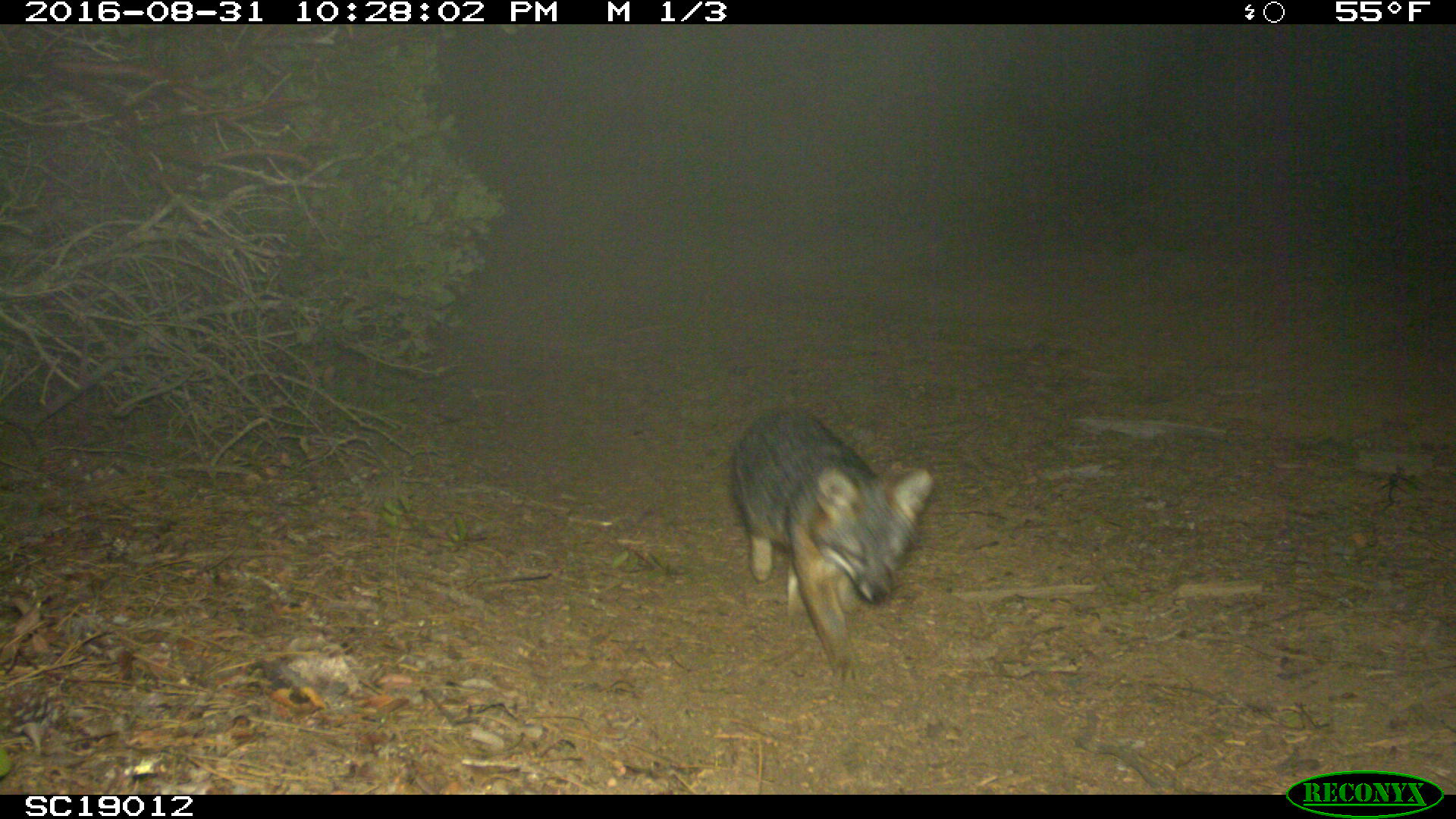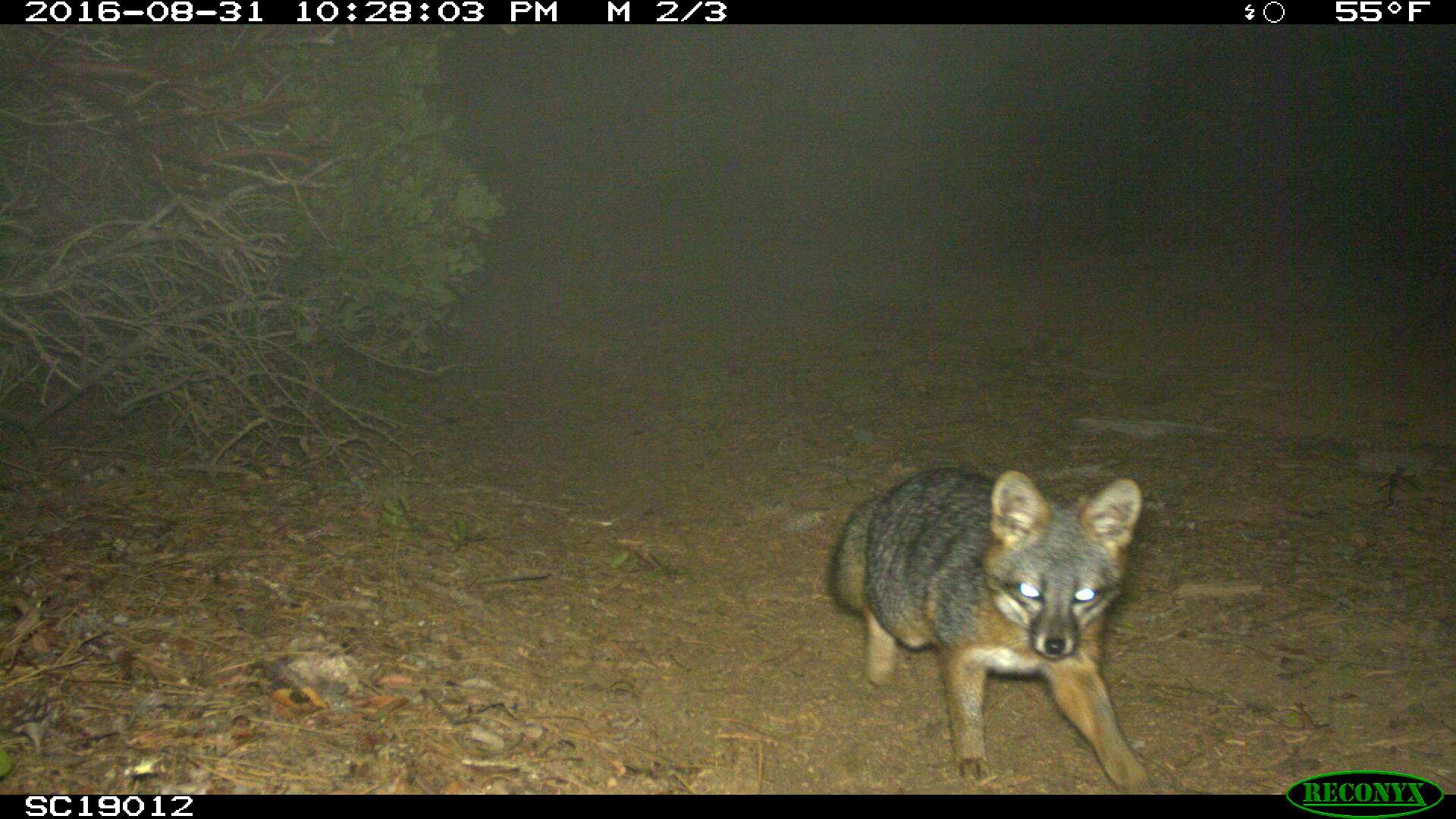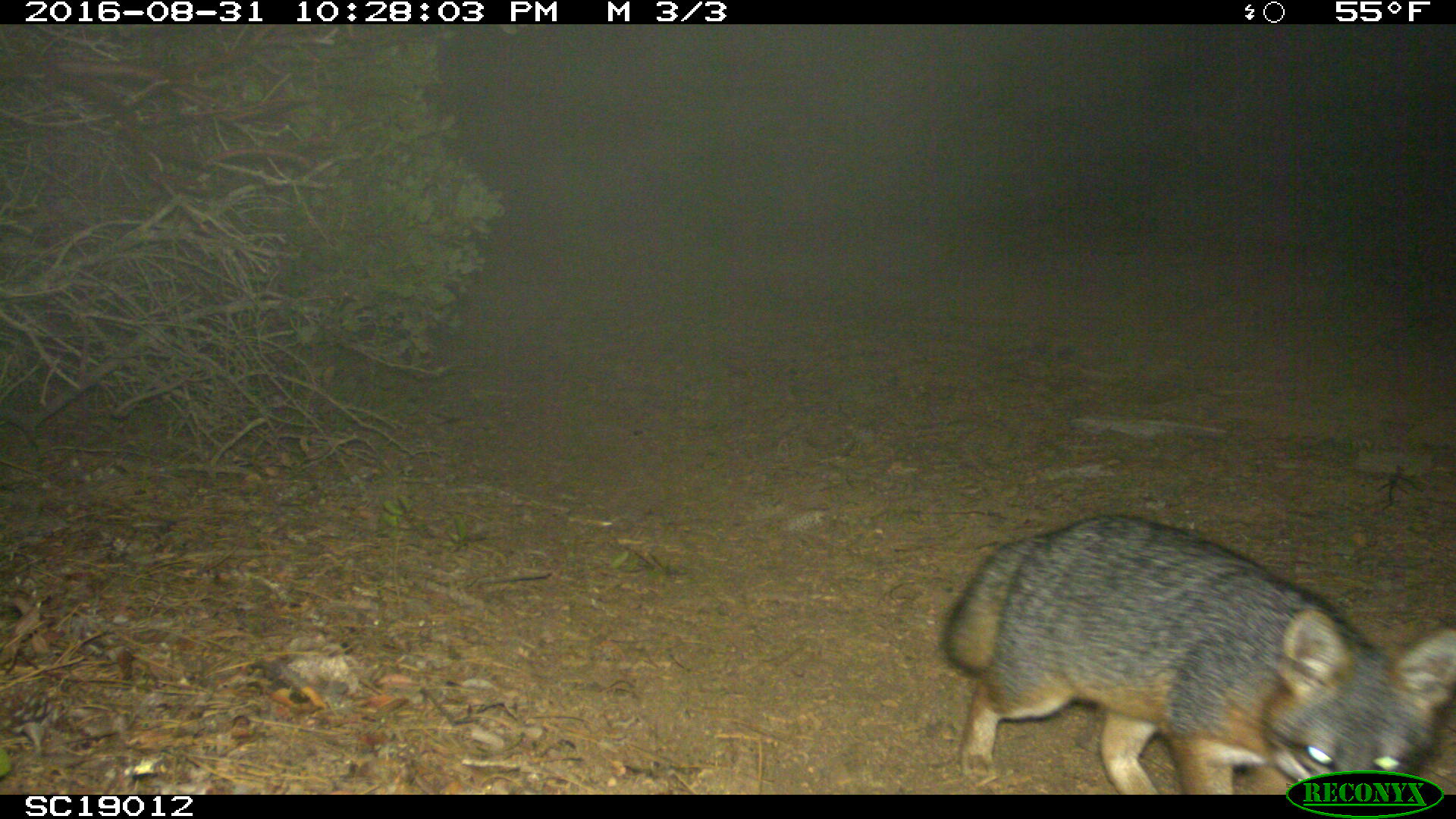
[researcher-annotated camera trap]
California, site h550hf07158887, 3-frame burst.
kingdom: Animalia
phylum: Chordata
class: Mammalia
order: Carnivora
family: Canidae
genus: Urocyon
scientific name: Urocyon littoralis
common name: island fox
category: fox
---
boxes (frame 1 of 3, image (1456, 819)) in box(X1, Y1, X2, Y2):
fox: box(730, 408, 934, 680)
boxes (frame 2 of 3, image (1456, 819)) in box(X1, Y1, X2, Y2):
fox: box(828, 467, 1143, 794)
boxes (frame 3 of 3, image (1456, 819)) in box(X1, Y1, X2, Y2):
fox: box(940, 512, 1455, 793)